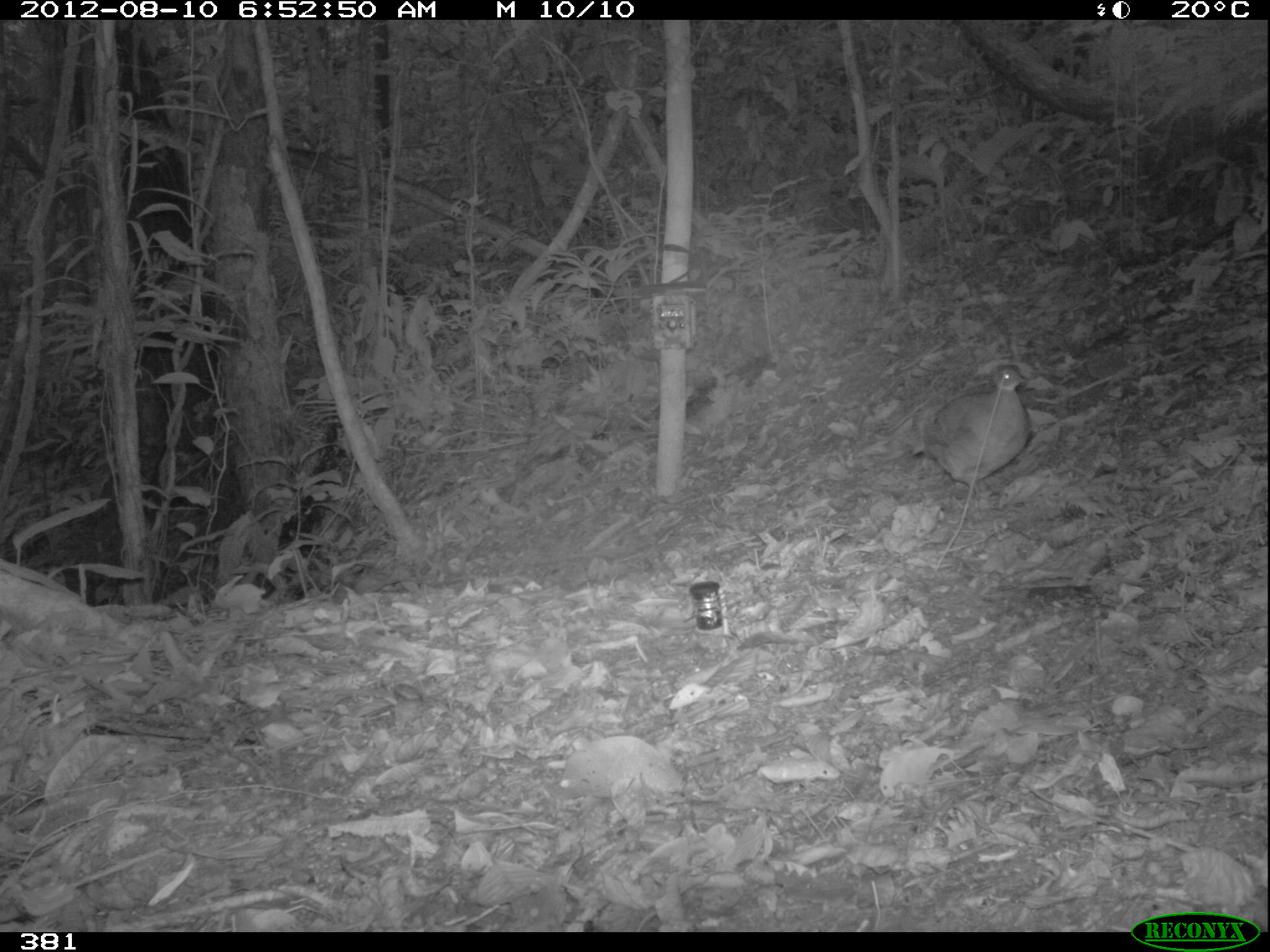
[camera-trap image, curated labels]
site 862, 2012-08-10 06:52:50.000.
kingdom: Animalia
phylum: Chordata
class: Aves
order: Galliformes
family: Phasianidae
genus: Alectoris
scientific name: Alectoris rufa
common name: red-legged partridge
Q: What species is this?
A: Alectoris rufa (red-legged partridge).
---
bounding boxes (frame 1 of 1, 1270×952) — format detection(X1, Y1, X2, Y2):
alectoris rufa: detection(903, 363, 1033, 505)